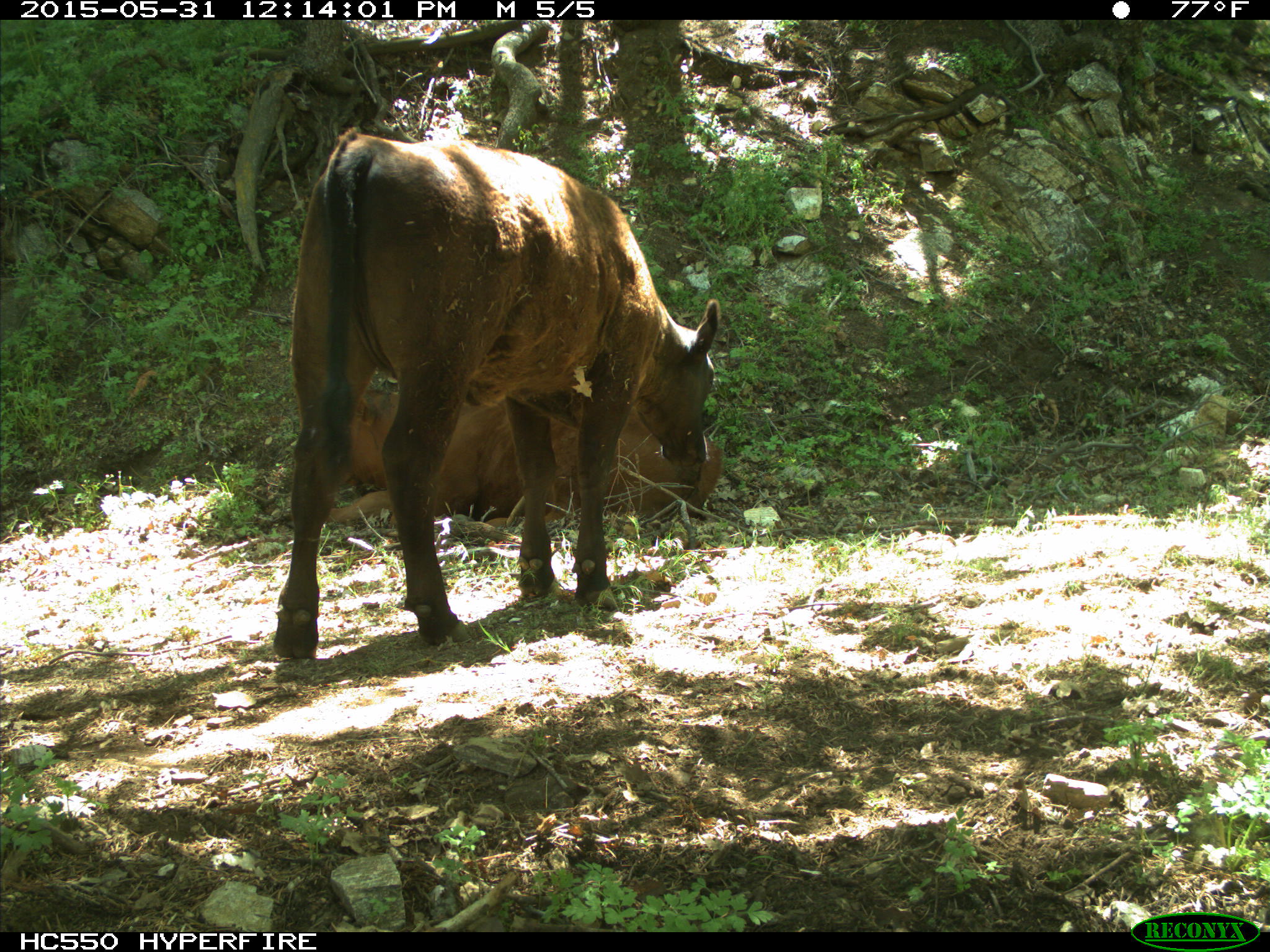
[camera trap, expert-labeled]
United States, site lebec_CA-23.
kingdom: Animalia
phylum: Chordata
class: Mammalia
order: Artiodactyla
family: Bovidae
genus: Bos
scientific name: Bos taurus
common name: domestic cow